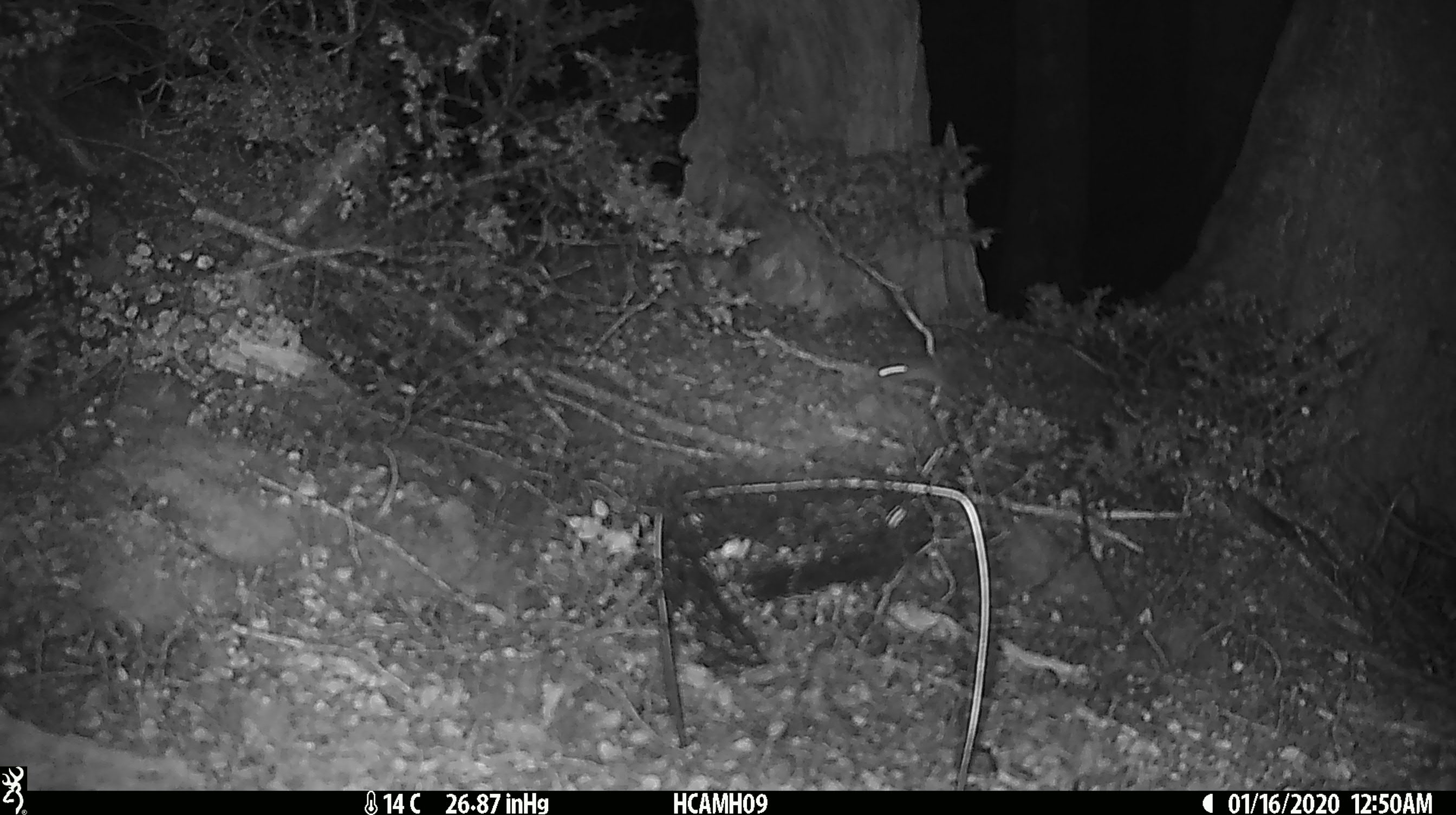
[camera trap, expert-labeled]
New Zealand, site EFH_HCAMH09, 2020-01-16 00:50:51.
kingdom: Animalia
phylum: Chordata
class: Mammalia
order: Rodentia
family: Muridae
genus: Mus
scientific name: Mus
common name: mouse